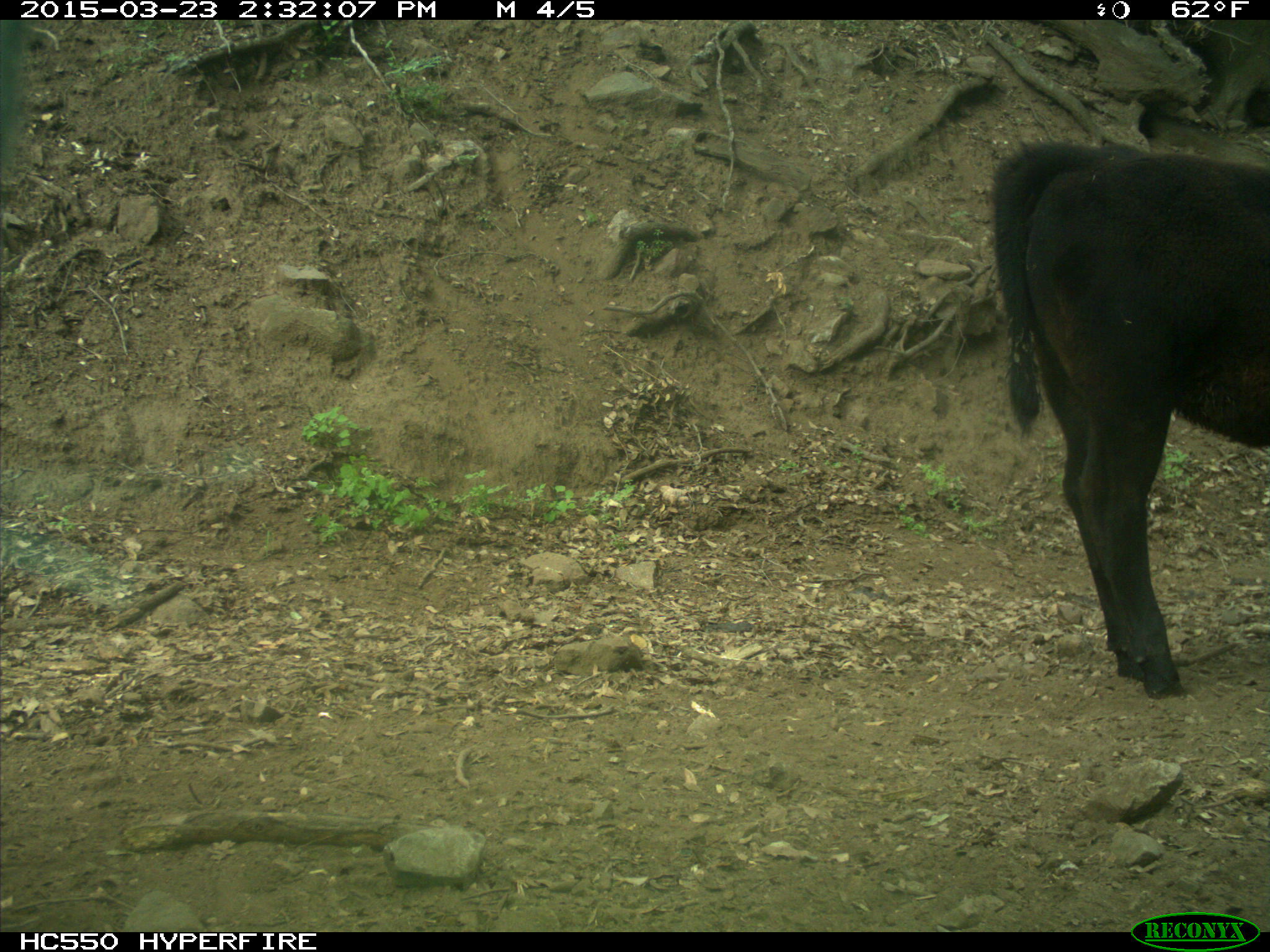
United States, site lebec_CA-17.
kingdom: Animalia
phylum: Chordata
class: Mammalia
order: Artiodactyla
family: Bovidae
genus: Bos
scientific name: Bos taurus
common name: domestic cow